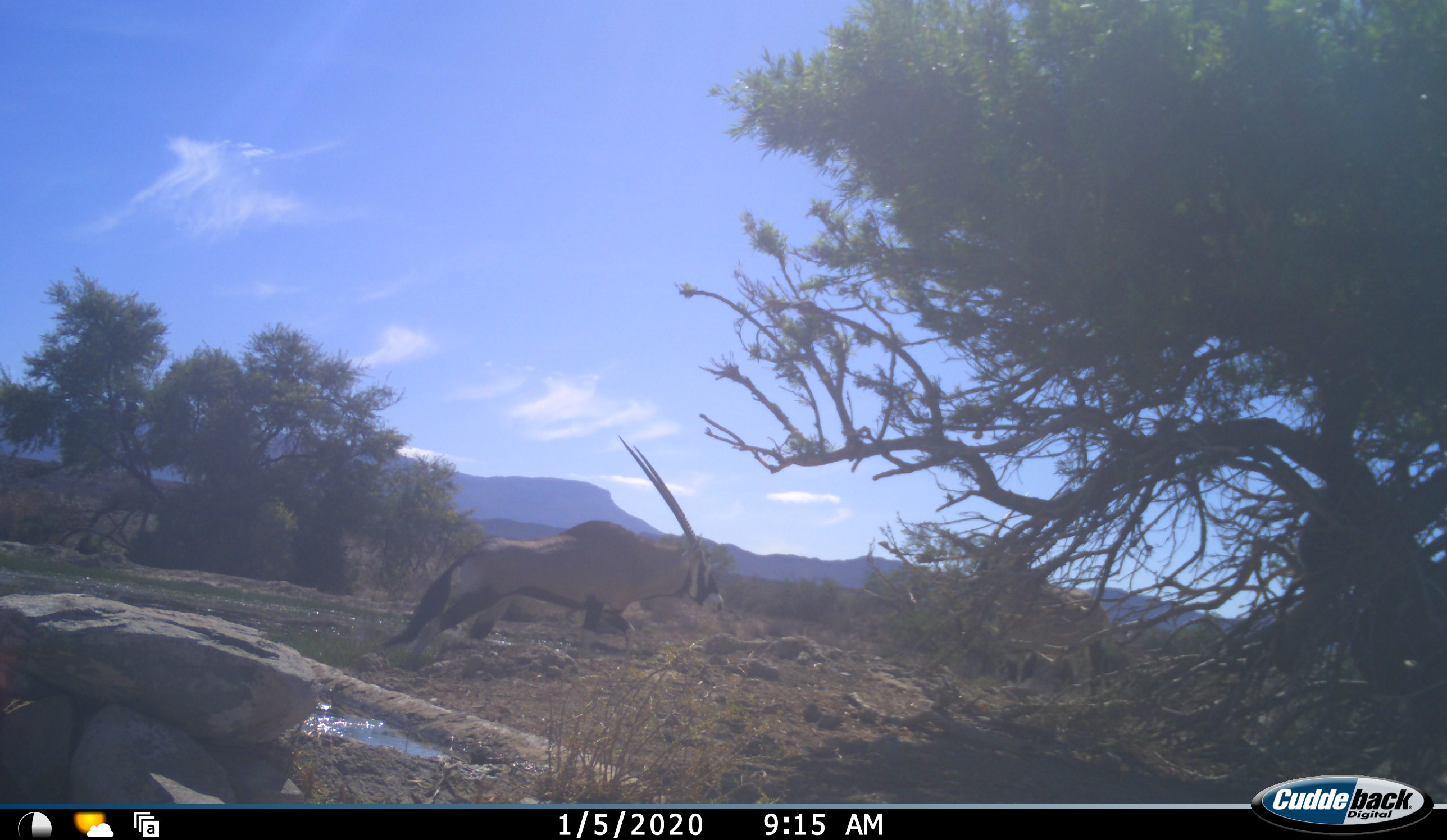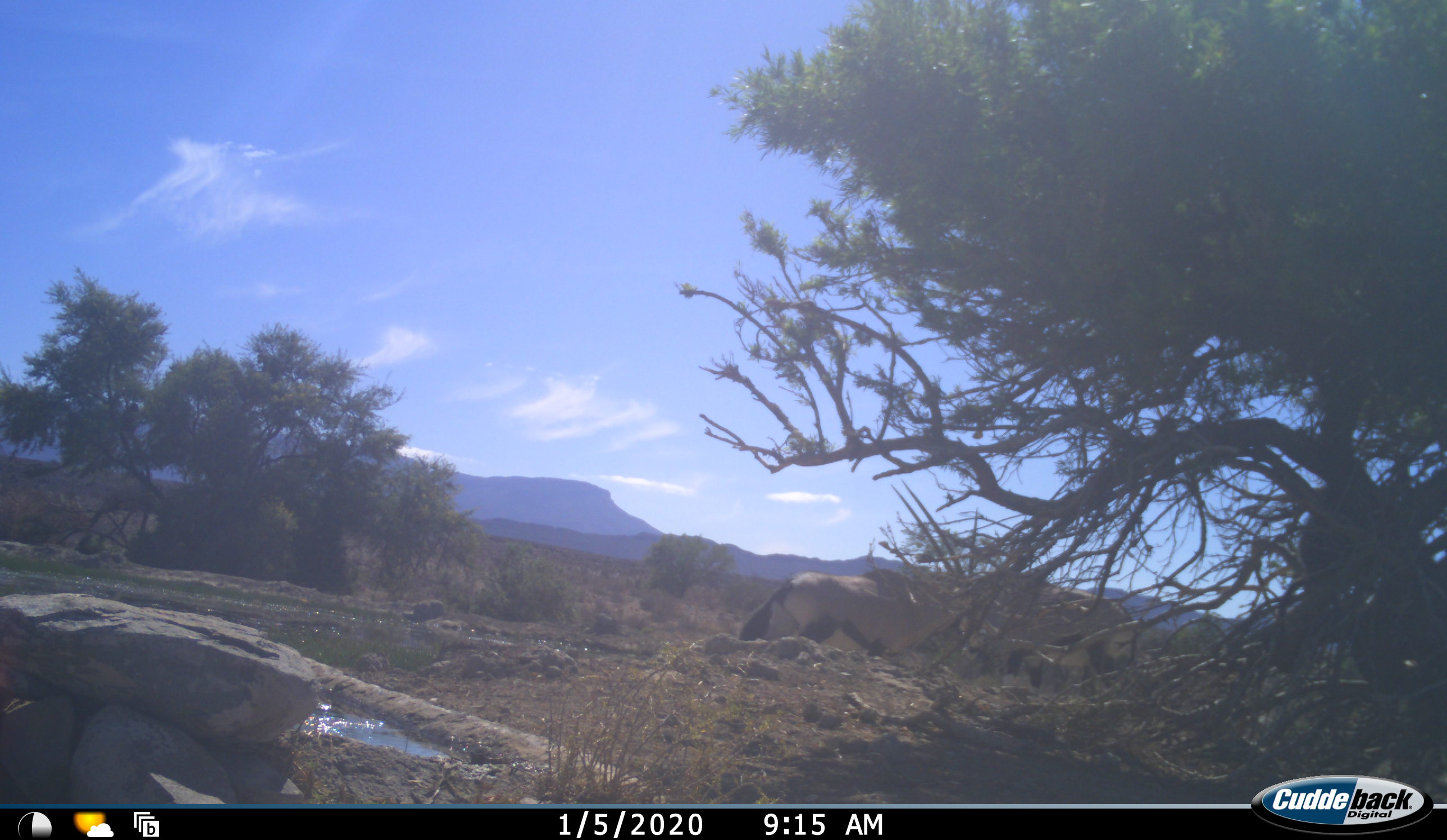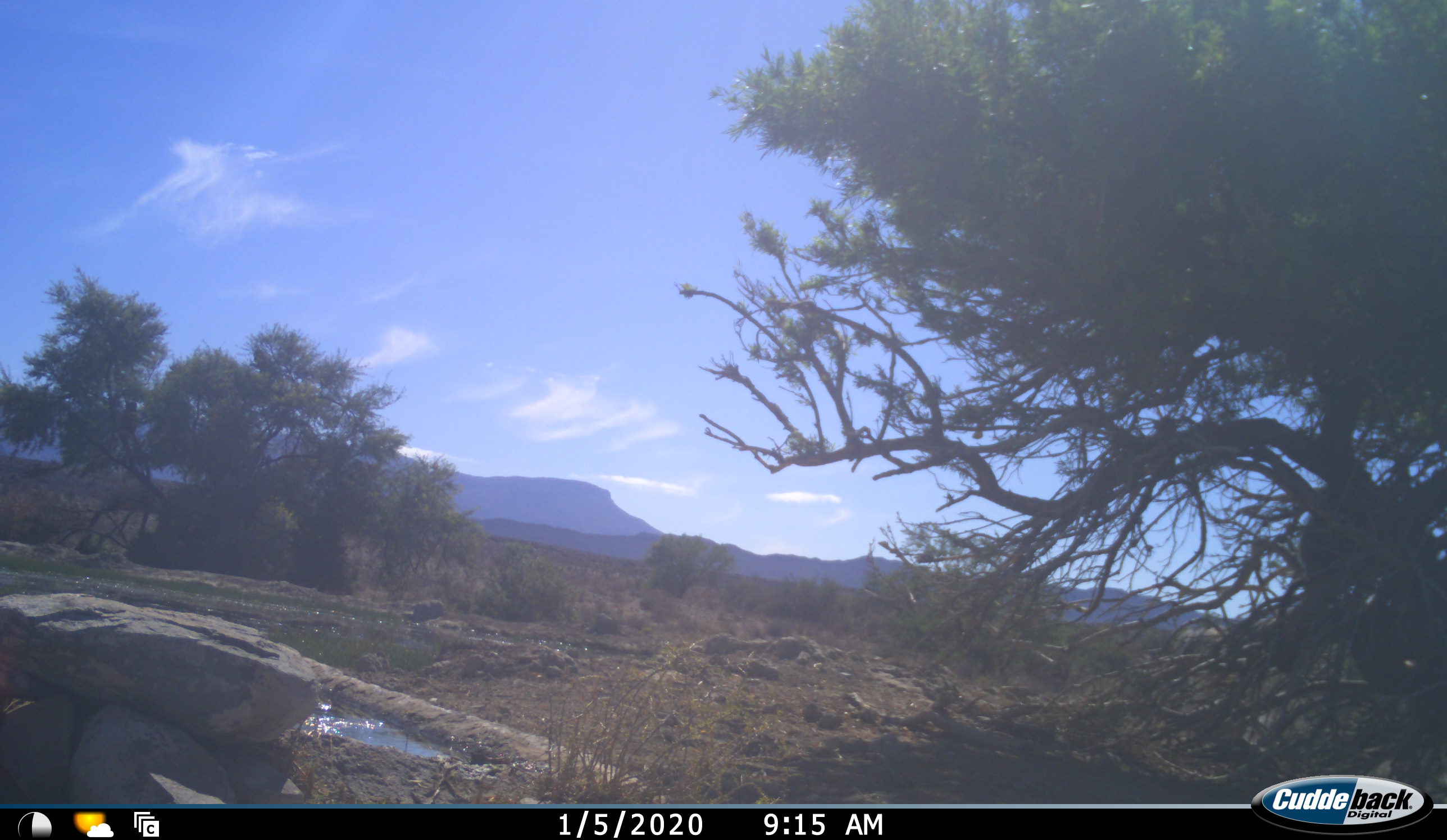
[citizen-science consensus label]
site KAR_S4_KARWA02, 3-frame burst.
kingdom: Animalia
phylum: Chordata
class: Mammalia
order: Artiodactyla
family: Bovidae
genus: Oryx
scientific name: Oryx gazella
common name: gemsbok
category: oryx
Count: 2.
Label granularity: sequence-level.